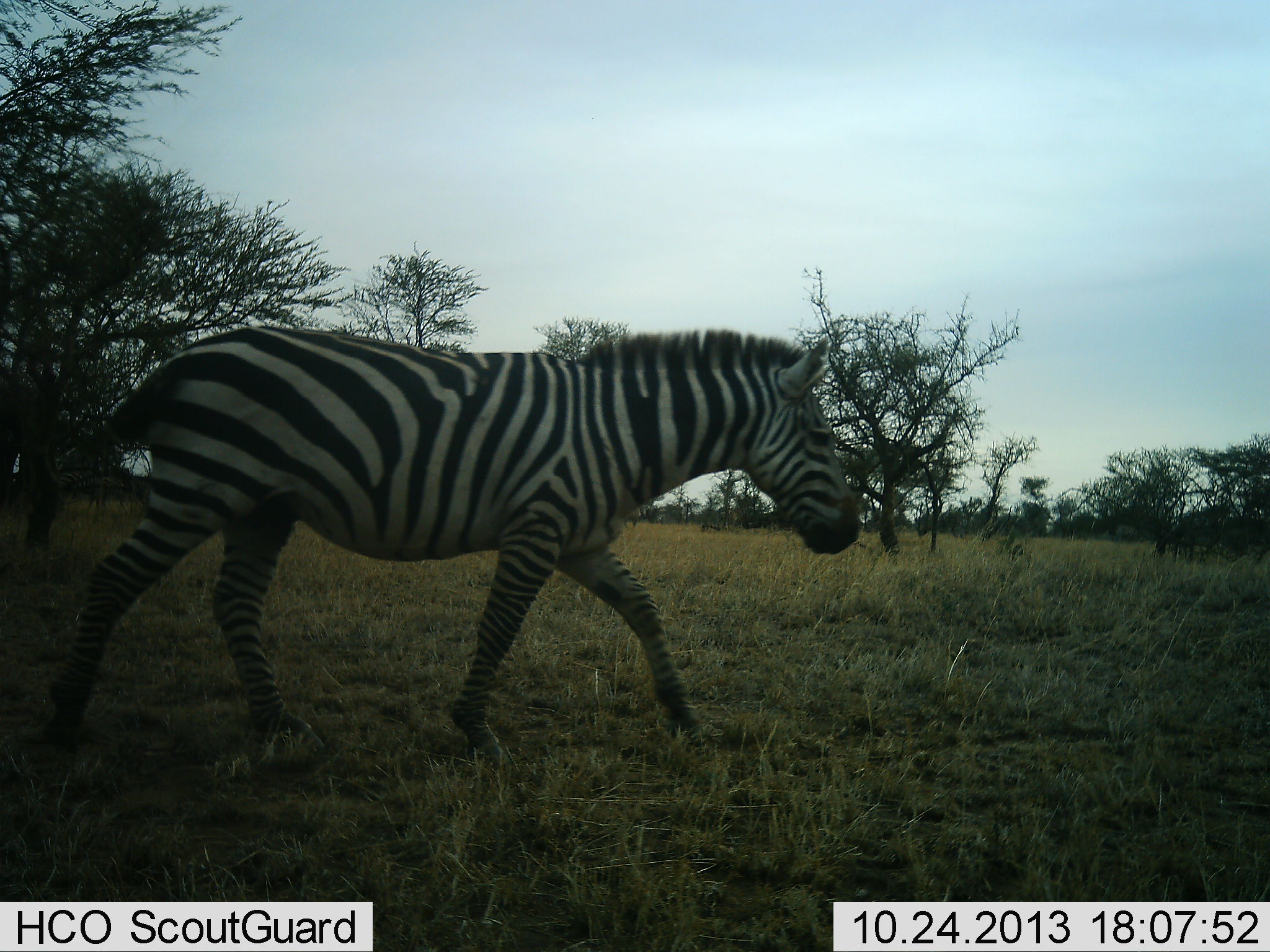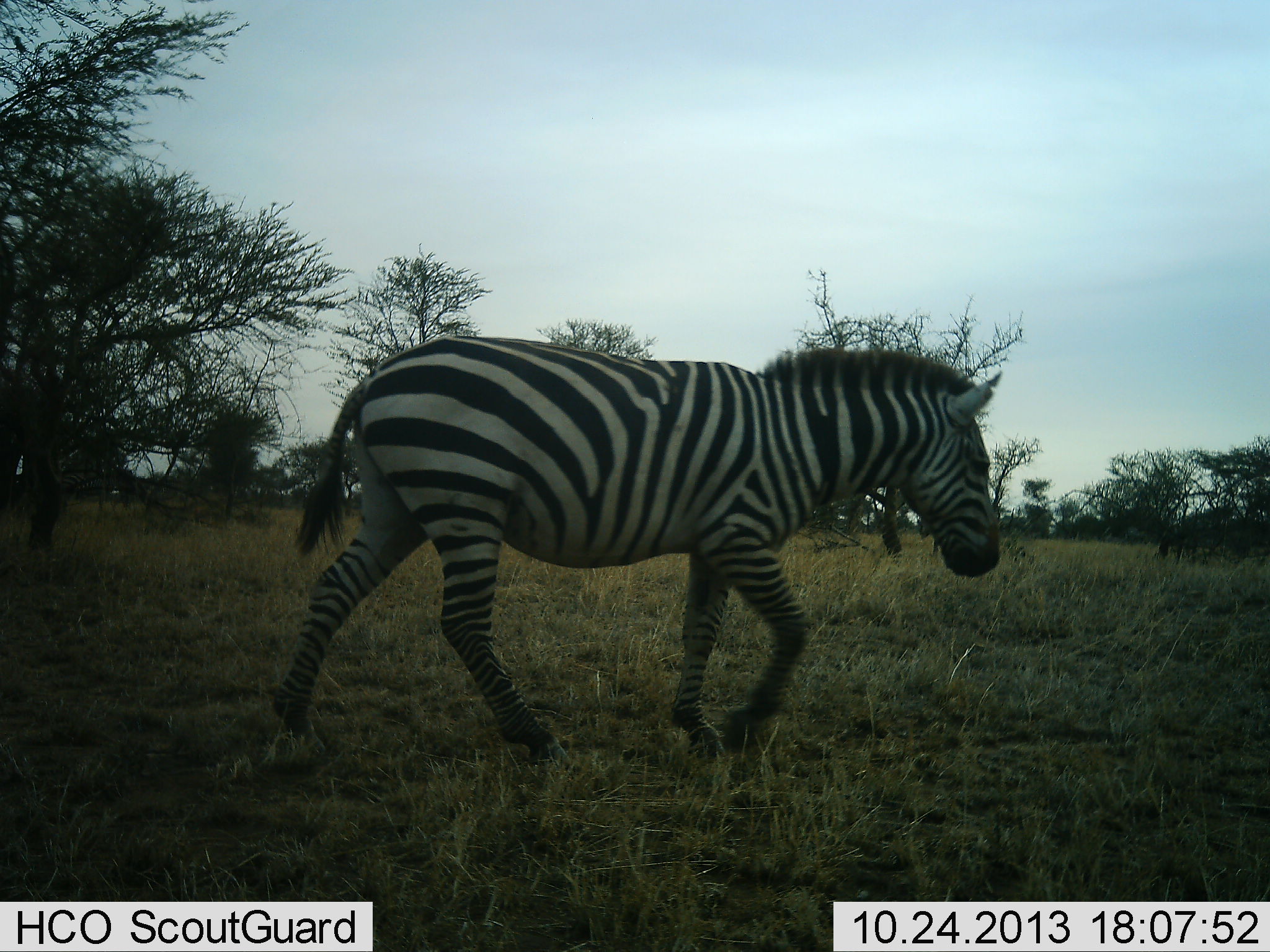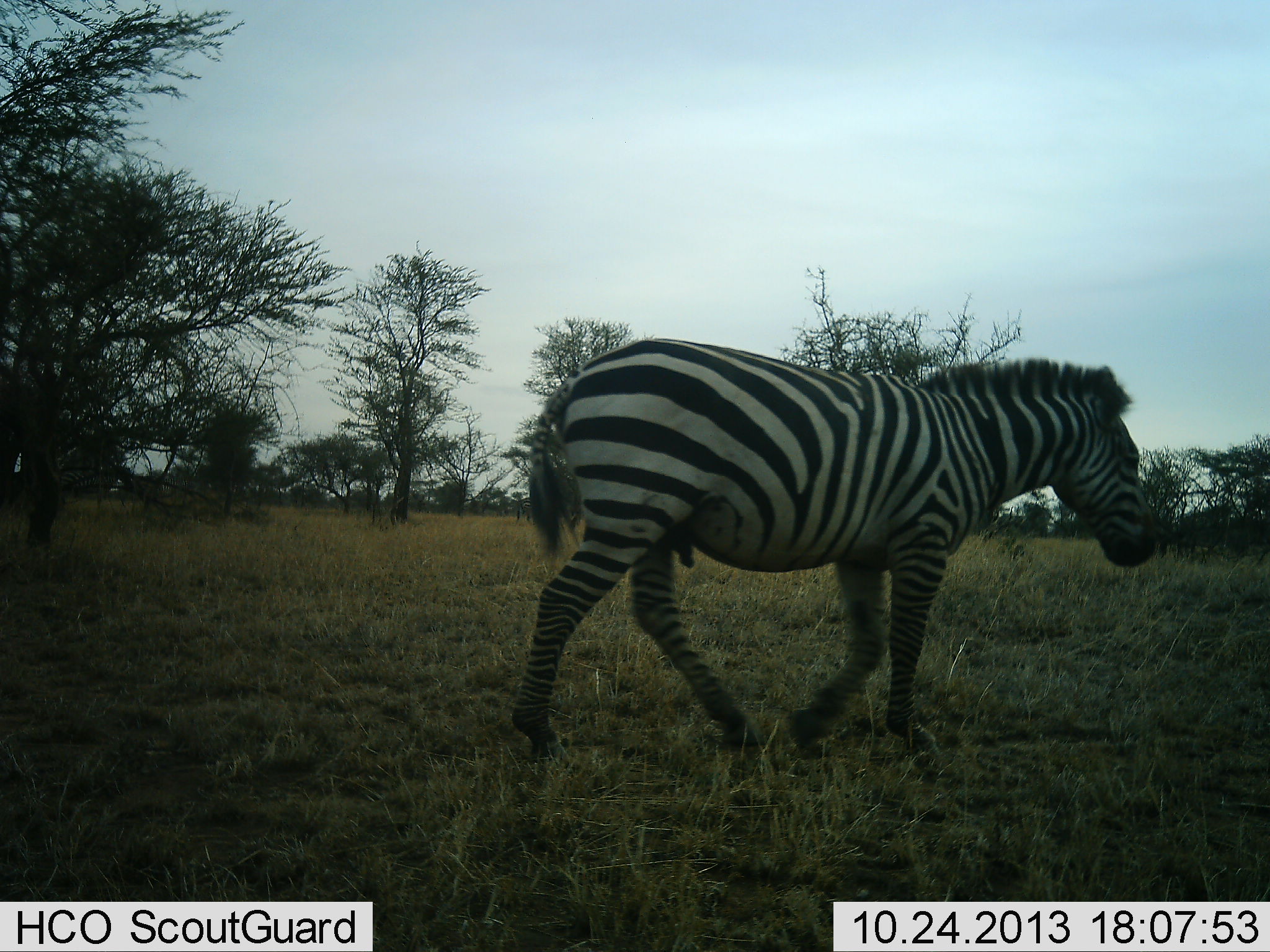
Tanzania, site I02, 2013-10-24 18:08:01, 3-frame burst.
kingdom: Animalia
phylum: Chordata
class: Mammalia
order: Perissodactyla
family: Equidae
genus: Equus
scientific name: Equus quagga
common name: plains zebra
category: zebra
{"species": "zebra (plains zebra) (Equus quagga)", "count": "1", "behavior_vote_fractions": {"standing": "0%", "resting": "0%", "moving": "100%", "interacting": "0%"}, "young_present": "0%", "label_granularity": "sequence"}